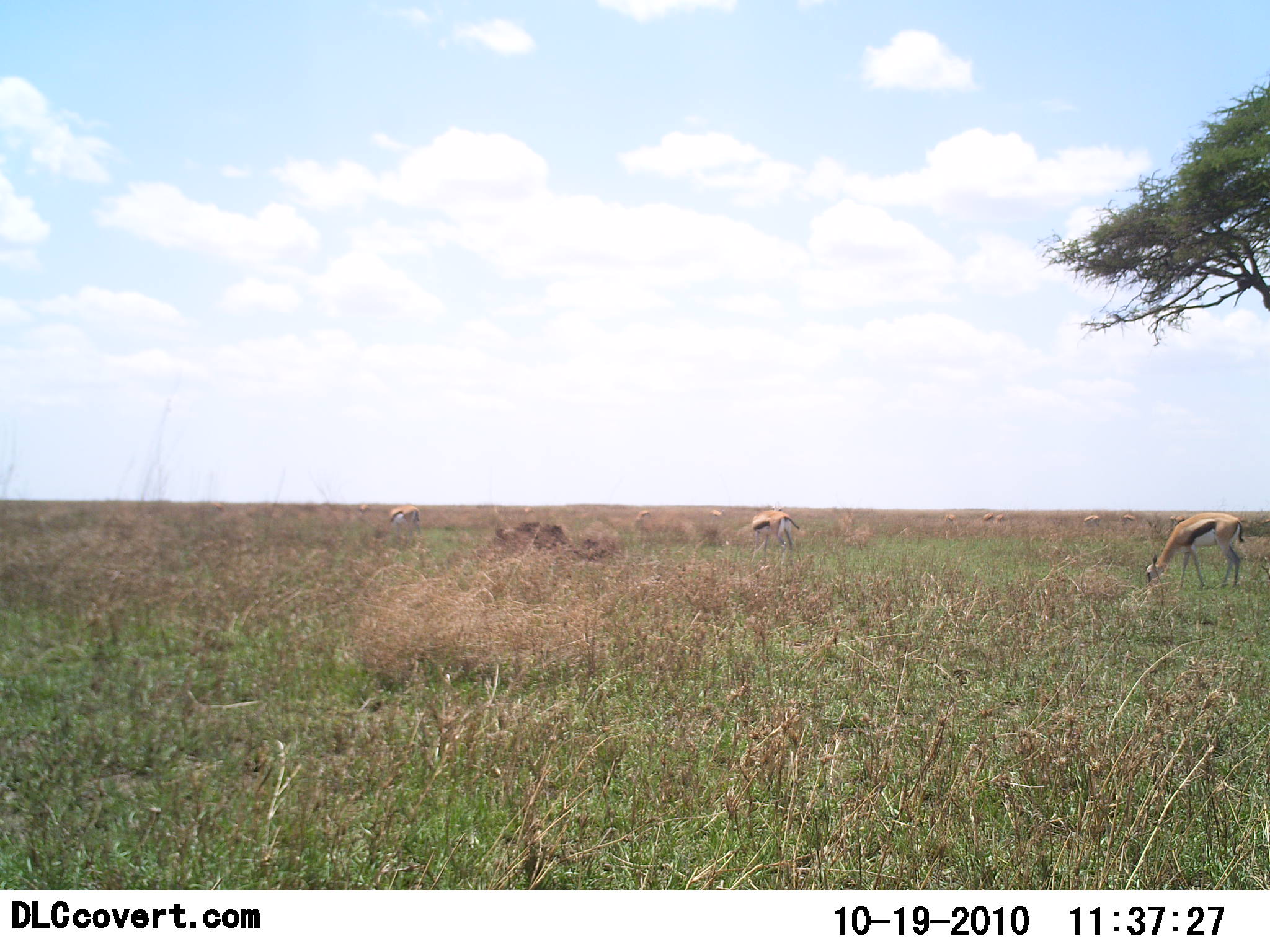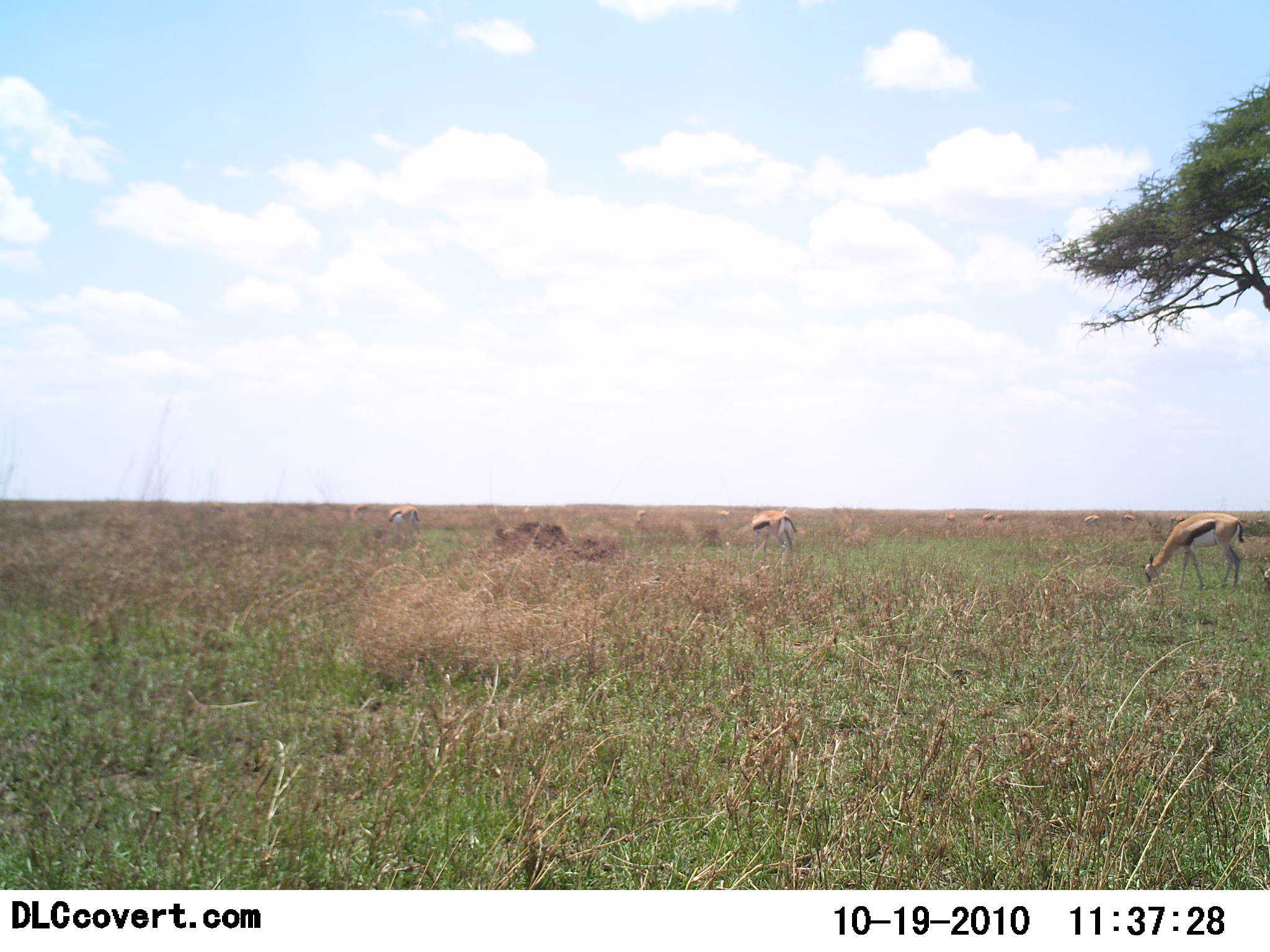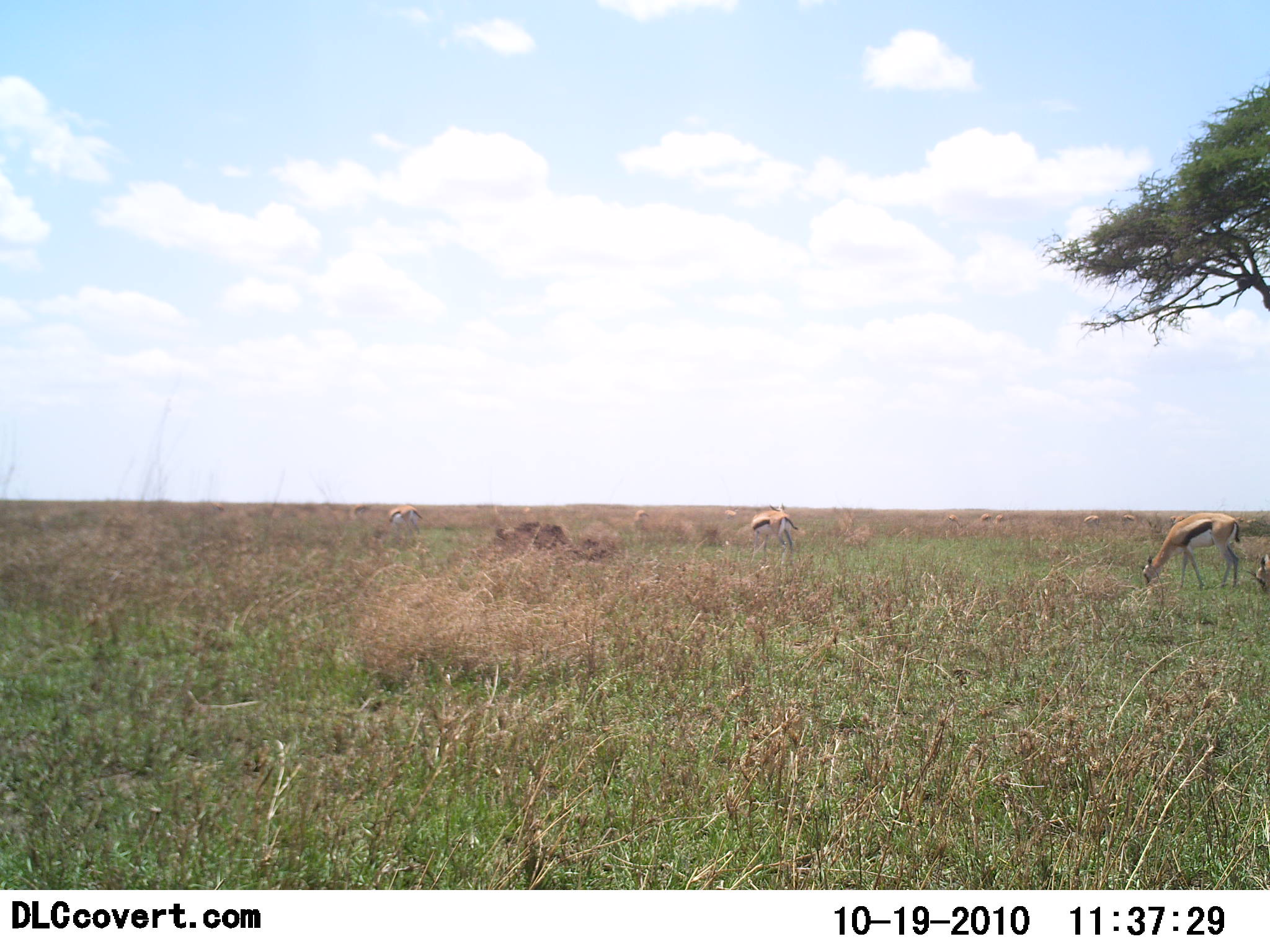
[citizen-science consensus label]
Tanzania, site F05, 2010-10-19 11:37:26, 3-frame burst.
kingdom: Animalia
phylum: Chordata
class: Mammalia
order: Artiodactyla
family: Bovidae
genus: Eudorcas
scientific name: Eudorcas thomsonii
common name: thomson's gazelle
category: gazellethomsons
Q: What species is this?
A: Gazellethomsons (thomson's gazelle) (Eudorcas thomsonii).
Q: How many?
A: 5.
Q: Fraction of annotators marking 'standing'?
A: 33%.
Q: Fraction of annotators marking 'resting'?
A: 0%.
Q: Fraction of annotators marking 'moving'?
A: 8%.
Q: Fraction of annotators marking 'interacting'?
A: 0%.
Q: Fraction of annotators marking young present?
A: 0%.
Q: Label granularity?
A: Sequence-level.